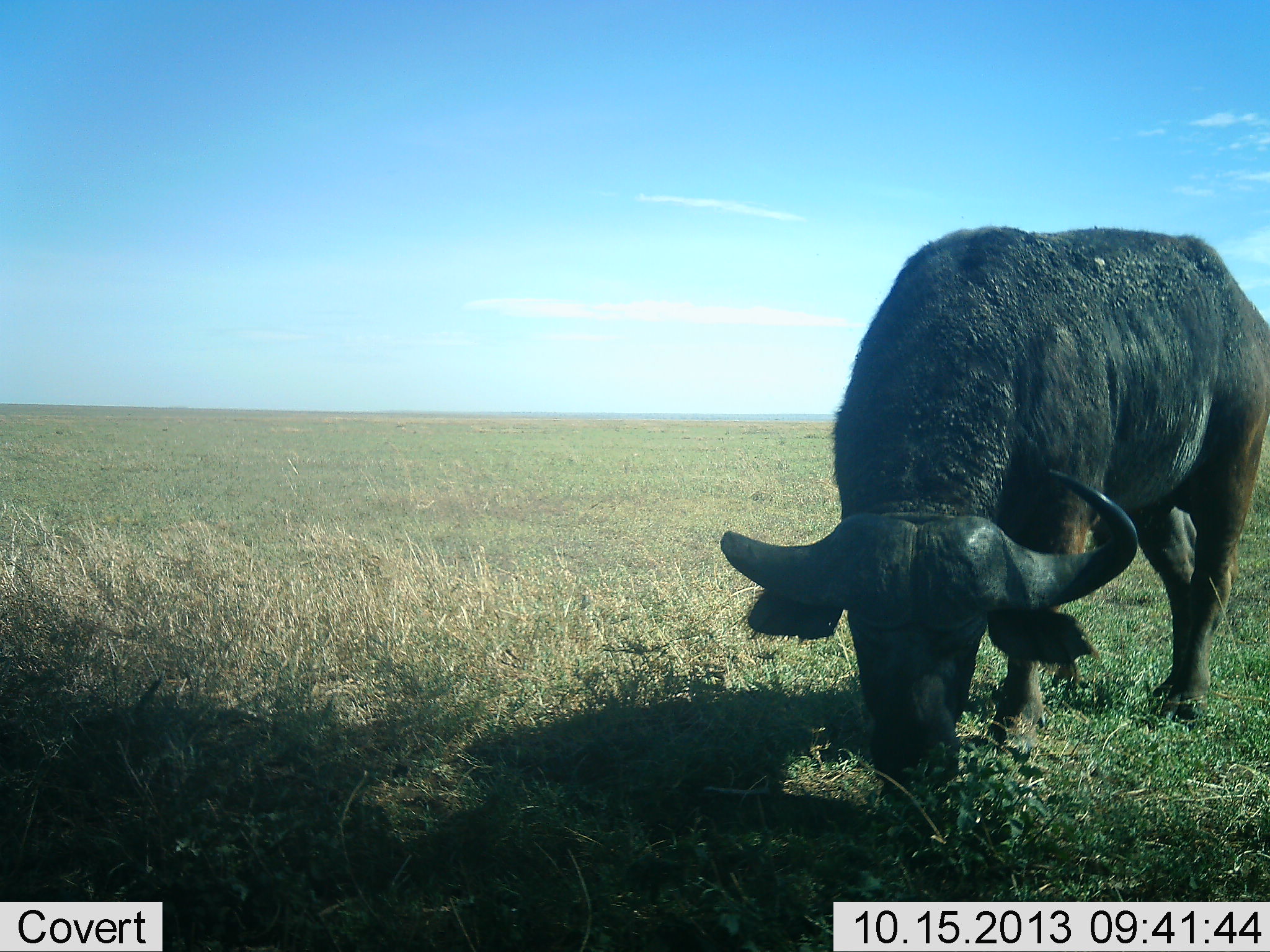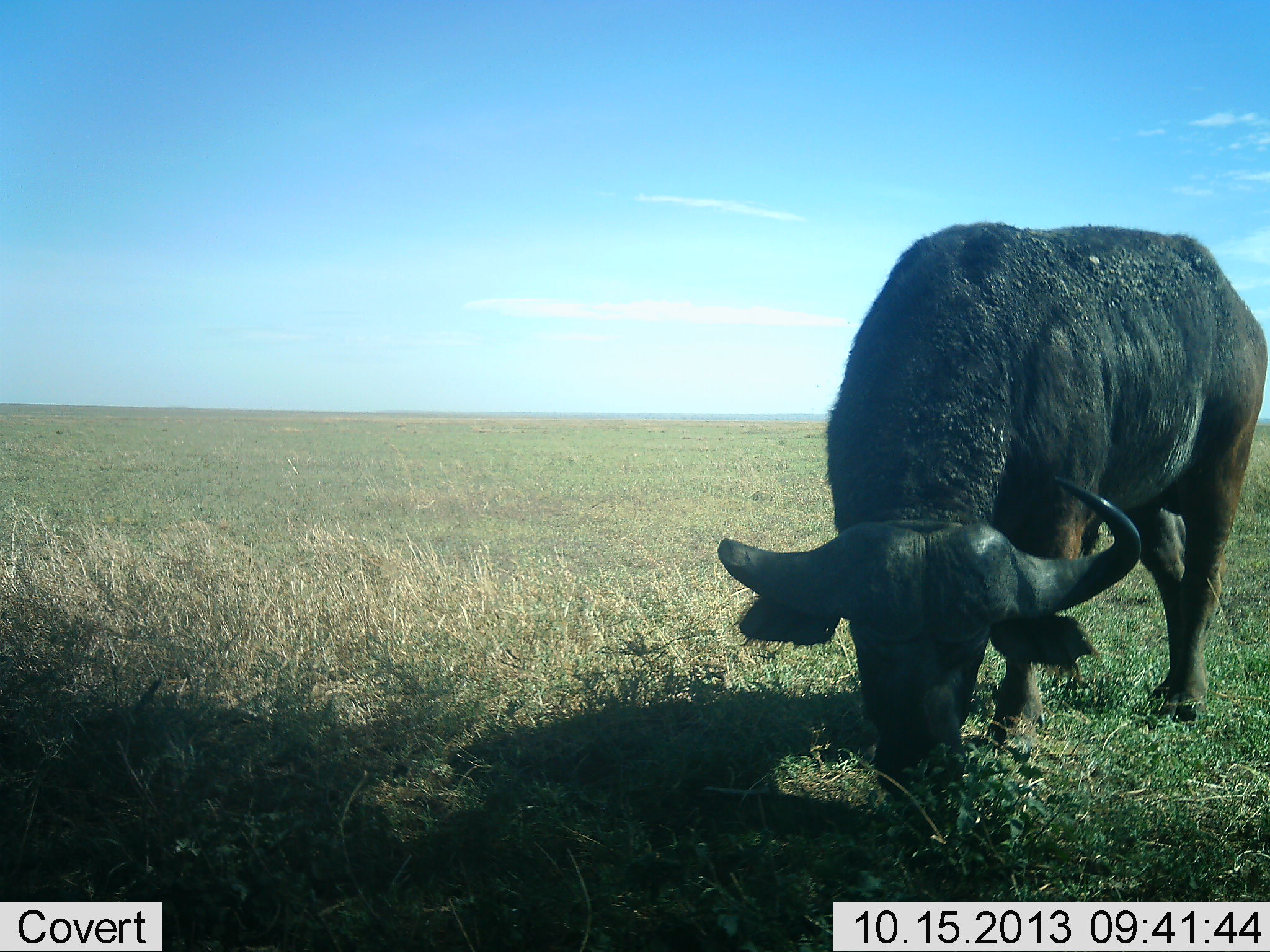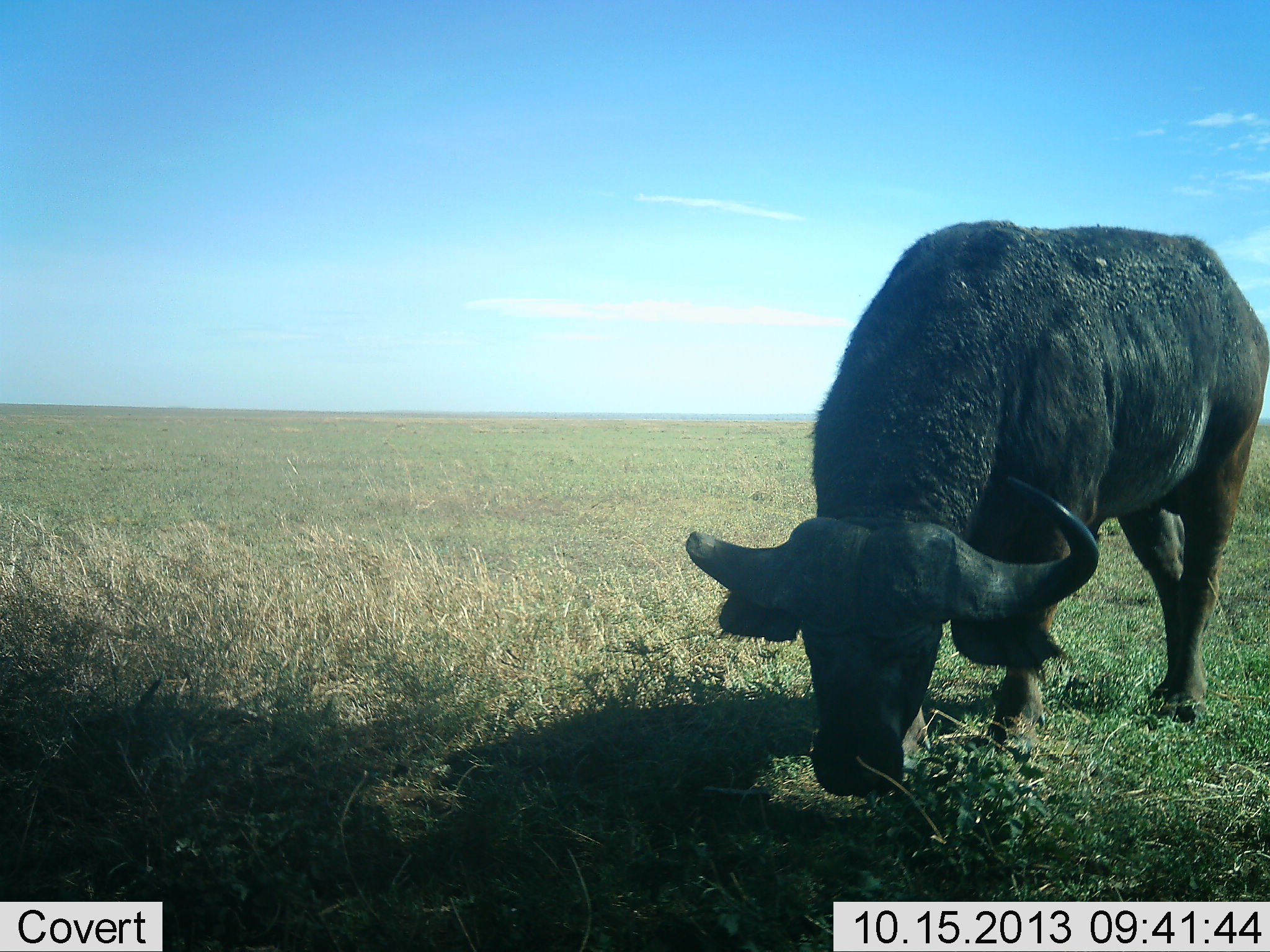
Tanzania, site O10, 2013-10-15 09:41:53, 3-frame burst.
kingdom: Animalia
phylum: Chordata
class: Mammalia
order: Artiodactyla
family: Bovidae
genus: Syncerus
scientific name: Syncerus caffer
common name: cape buffalo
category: buffalo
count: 1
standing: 25%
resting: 0%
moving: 0%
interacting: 0%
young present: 0%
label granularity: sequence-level